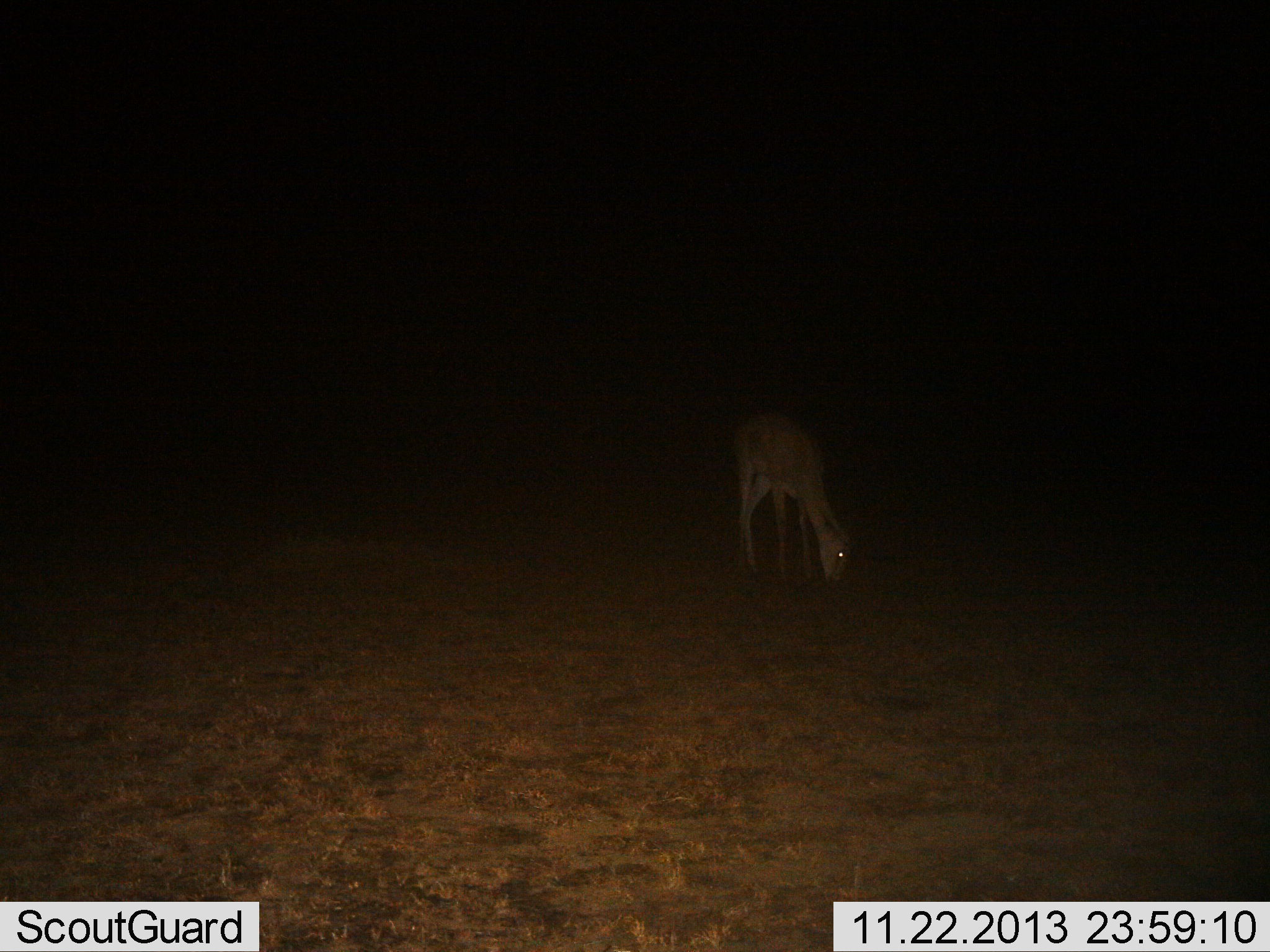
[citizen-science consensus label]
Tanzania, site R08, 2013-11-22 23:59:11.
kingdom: Animalia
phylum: Chordata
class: Mammalia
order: Artiodactyla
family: Bovidae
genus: Aepyceros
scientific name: Aepyceros melampus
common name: impala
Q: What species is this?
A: Impala (Aepyceros melampus).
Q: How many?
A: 1.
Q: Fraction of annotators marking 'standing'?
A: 0%.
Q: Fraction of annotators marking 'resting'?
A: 0%.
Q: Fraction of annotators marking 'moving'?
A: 0%.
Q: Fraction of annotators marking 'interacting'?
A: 0%.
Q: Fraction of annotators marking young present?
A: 0%.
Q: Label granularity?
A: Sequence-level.